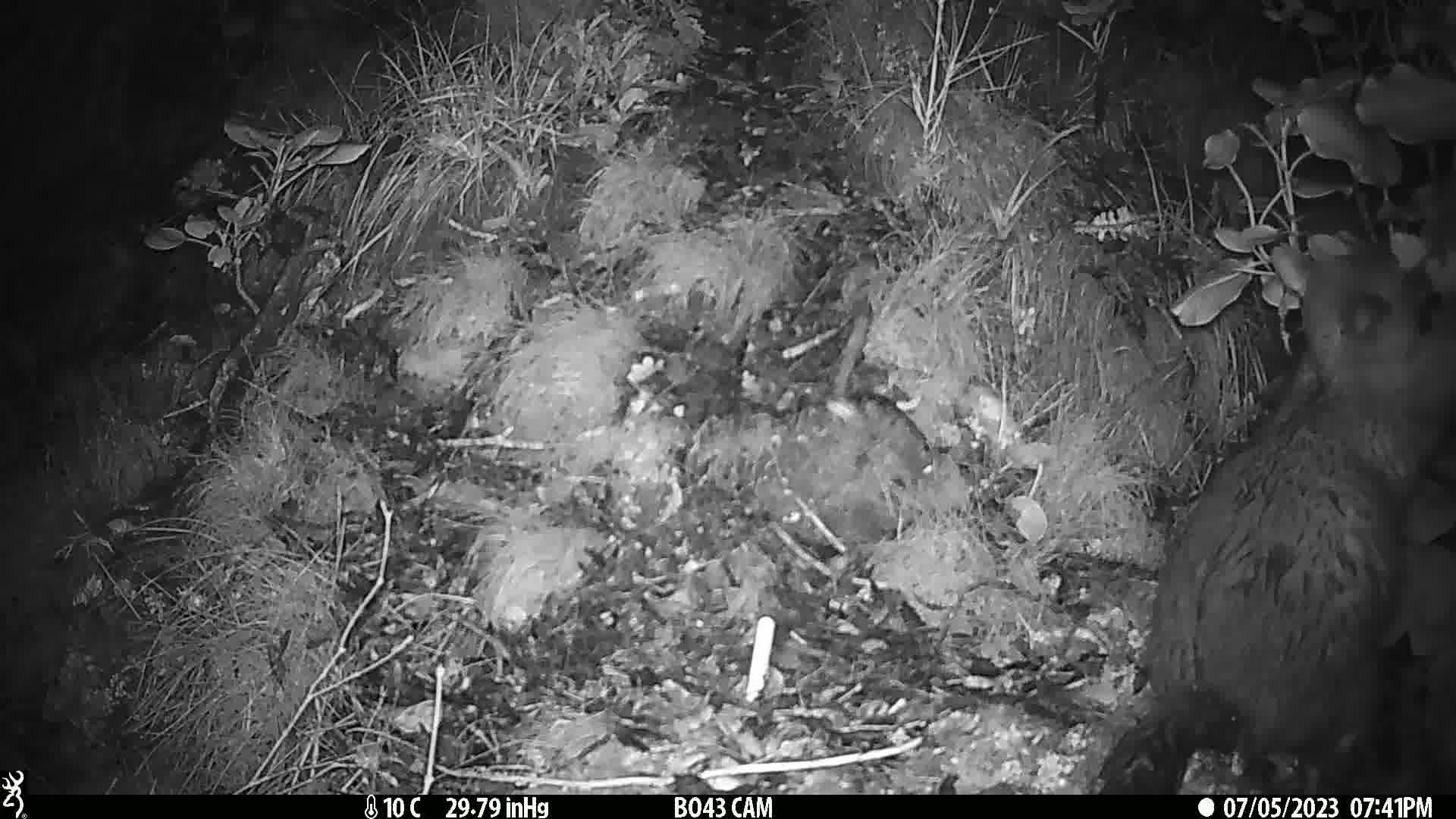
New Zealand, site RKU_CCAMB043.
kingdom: Animalia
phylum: Chordata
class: Mammalia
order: Diprotodontia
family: Phalangeridae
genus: Trichosurus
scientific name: Trichosurus vulpecula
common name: common brushtail possum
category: possum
Possum (common brushtail possum) (Trichosurus vulpecula).